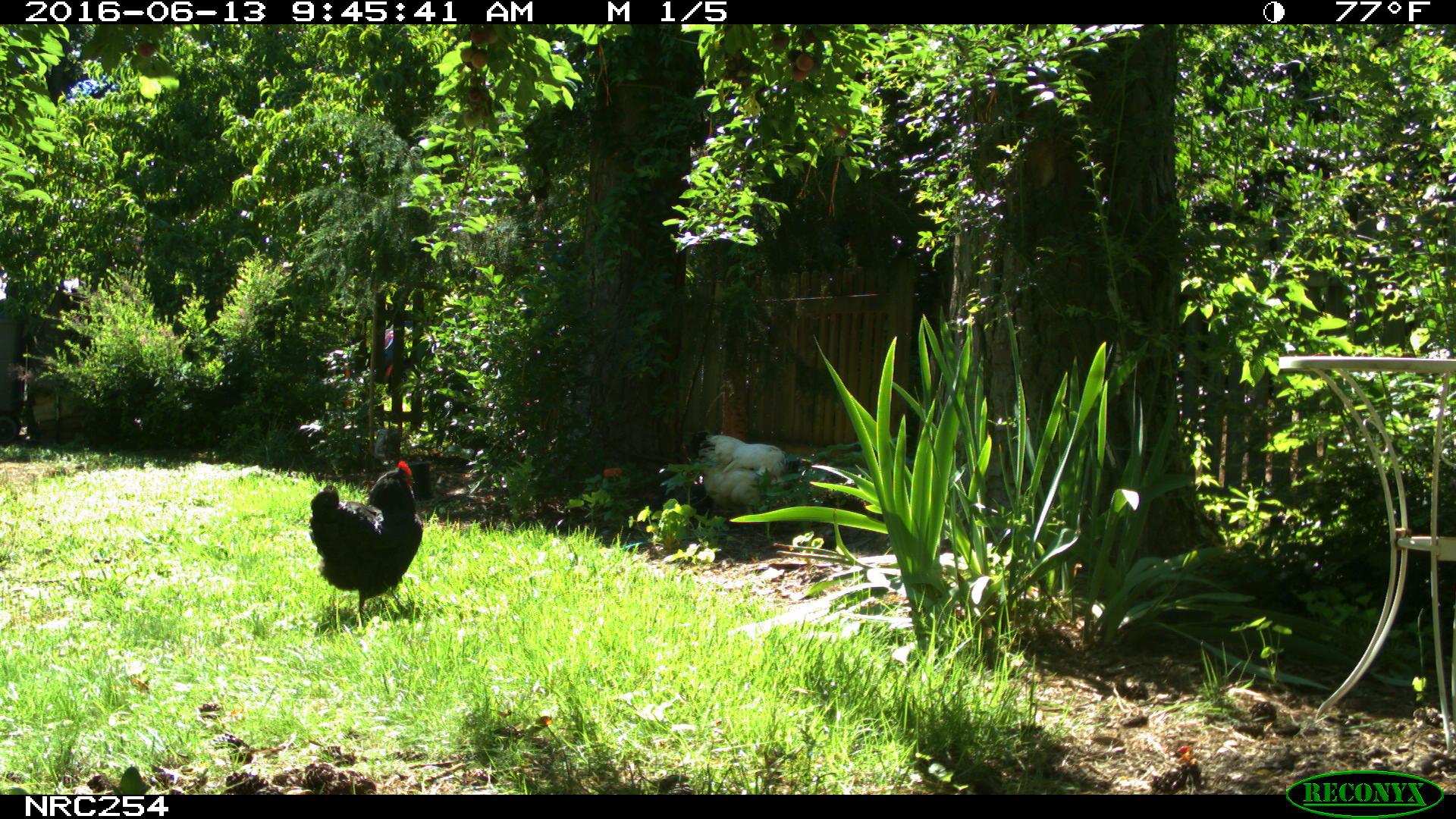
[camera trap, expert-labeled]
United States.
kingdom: Animalia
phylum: Chordata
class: Aves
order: Galliformes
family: Phasianidae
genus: Gallus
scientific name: Gallus gallus domesticus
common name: domestic chicken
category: Chicken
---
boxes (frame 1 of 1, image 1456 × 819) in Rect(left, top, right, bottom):
Chicken: Rect(290, 458, 428, 604)